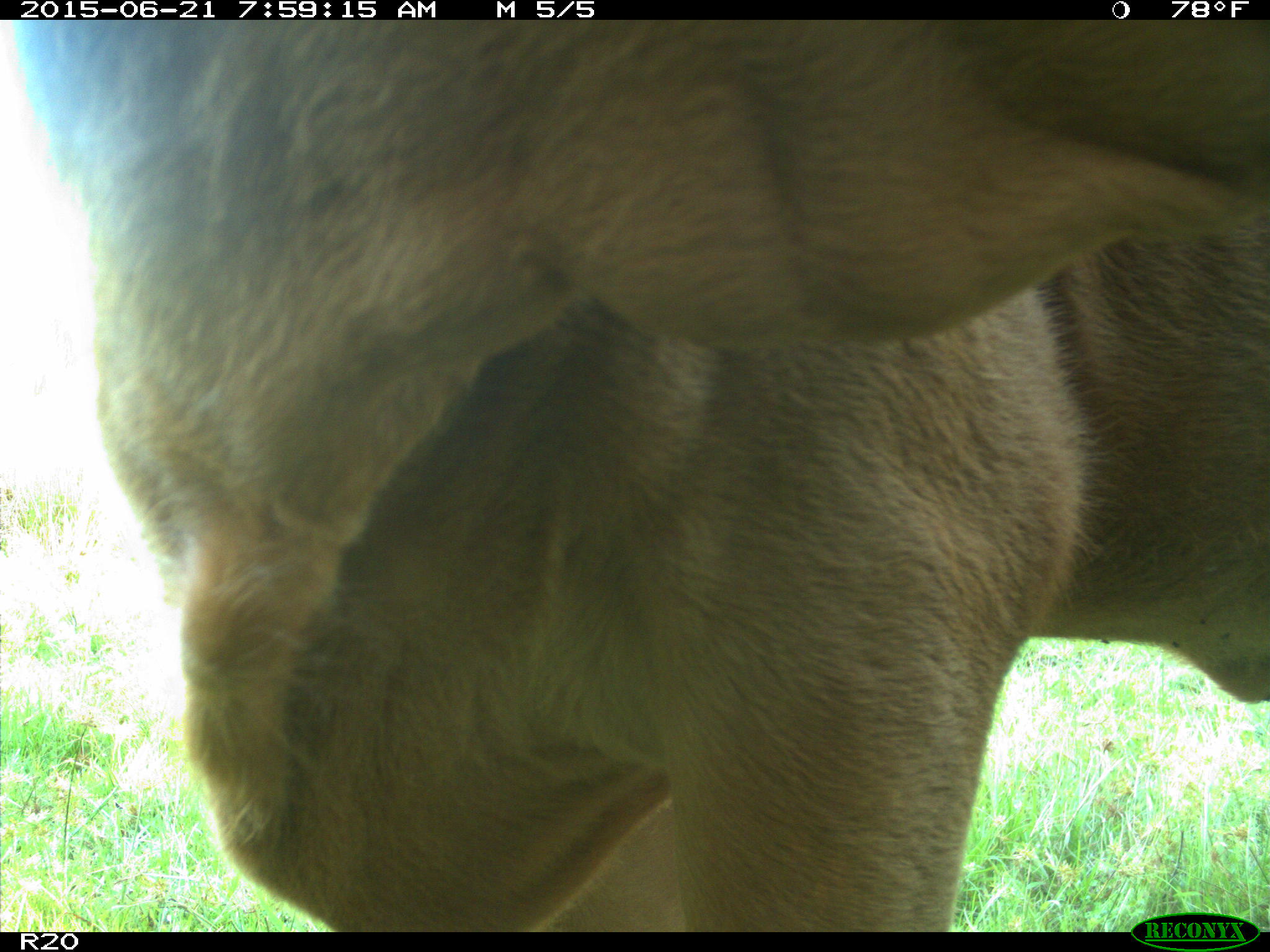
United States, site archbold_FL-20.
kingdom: Animalia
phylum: Chordata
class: Mammalia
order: Artiodactyla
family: Bovidae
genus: Bos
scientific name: Bos taurus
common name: domestic cow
Bos taurus (domestic cow).